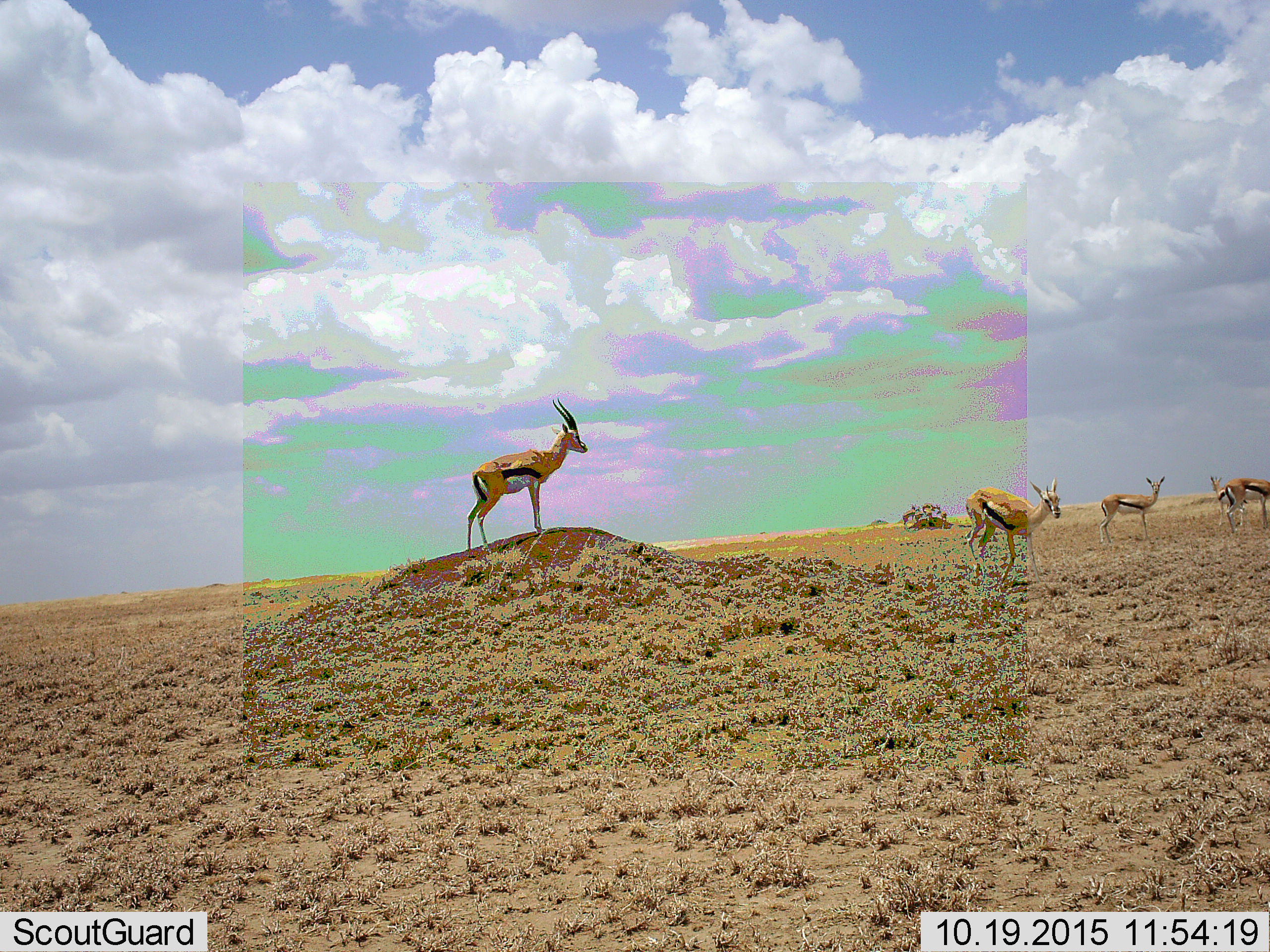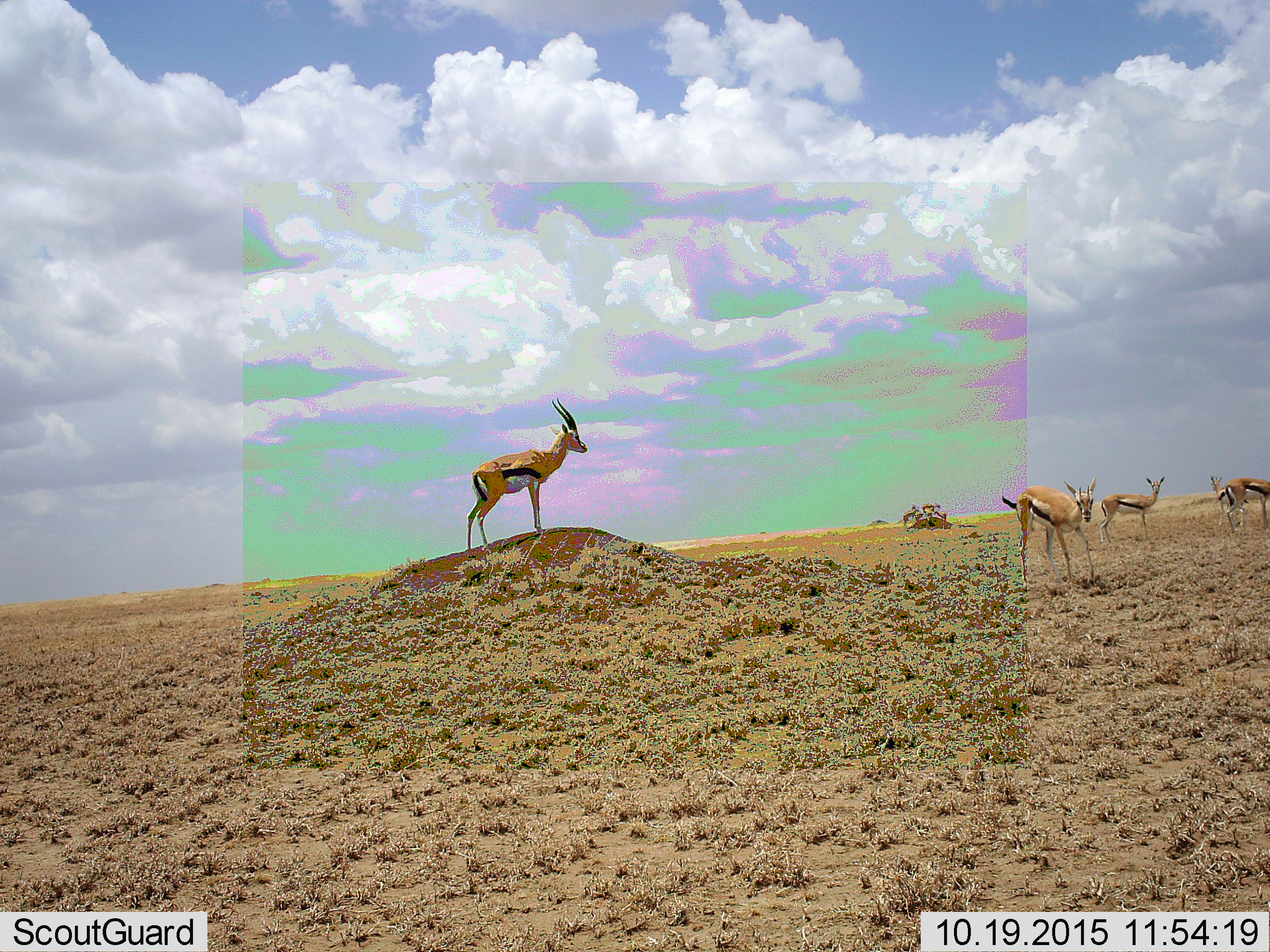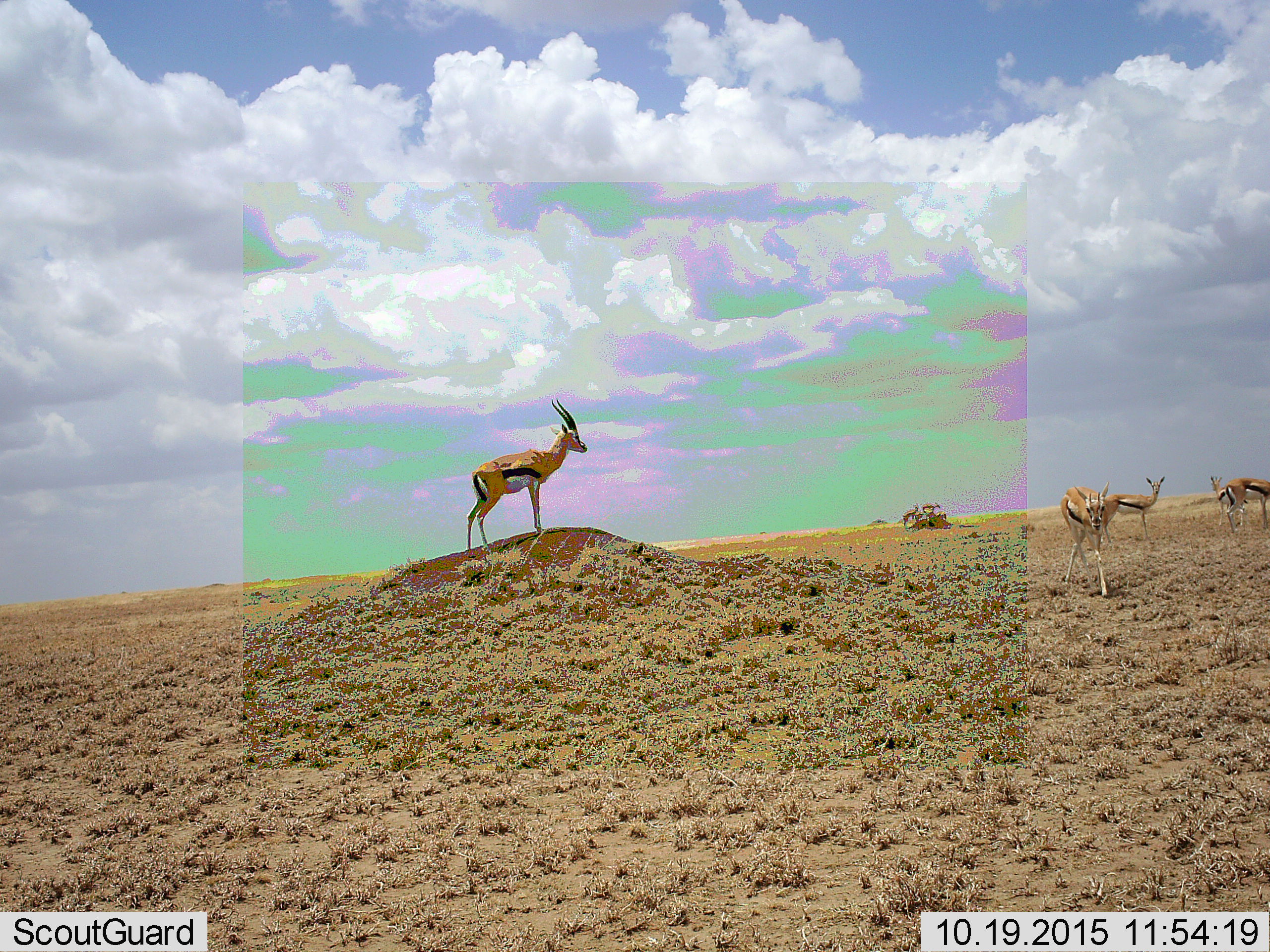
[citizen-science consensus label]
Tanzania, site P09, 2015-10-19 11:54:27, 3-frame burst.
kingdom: Animalia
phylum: Chordata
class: Mammalia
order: Artiodactyla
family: Bovidae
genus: Eudorcas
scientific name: Eudorcas thomsonii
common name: thomson's gazelle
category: gazellethomsons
Gazellethomsons (thomson's gazelle) (Eudorcas thomsonii), count 8. Behavior (volunteer vote fractions): standing 88%, resting 0%, moving 75%, interacting 0%. Young present (vote fraction): 0%. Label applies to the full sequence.